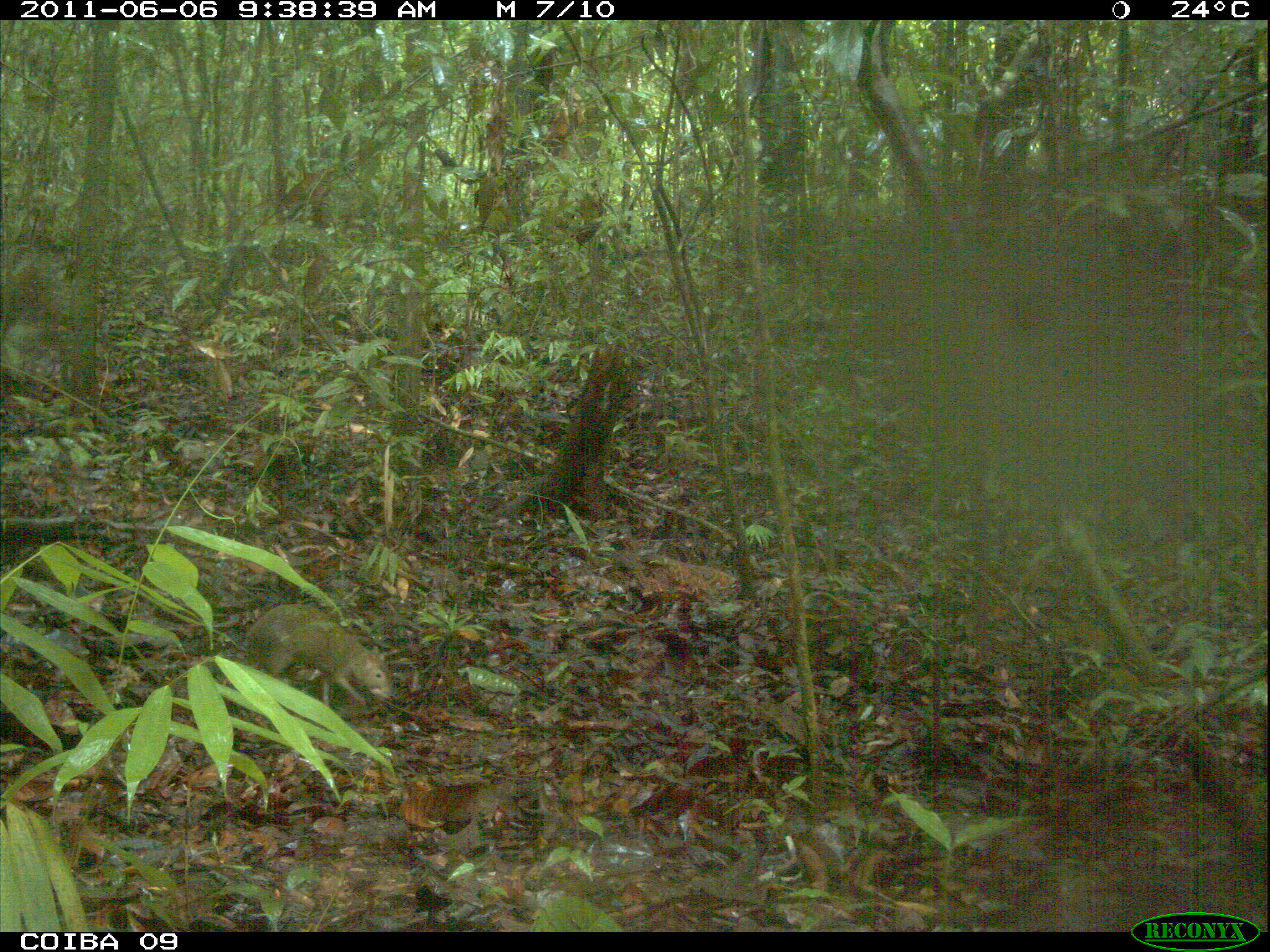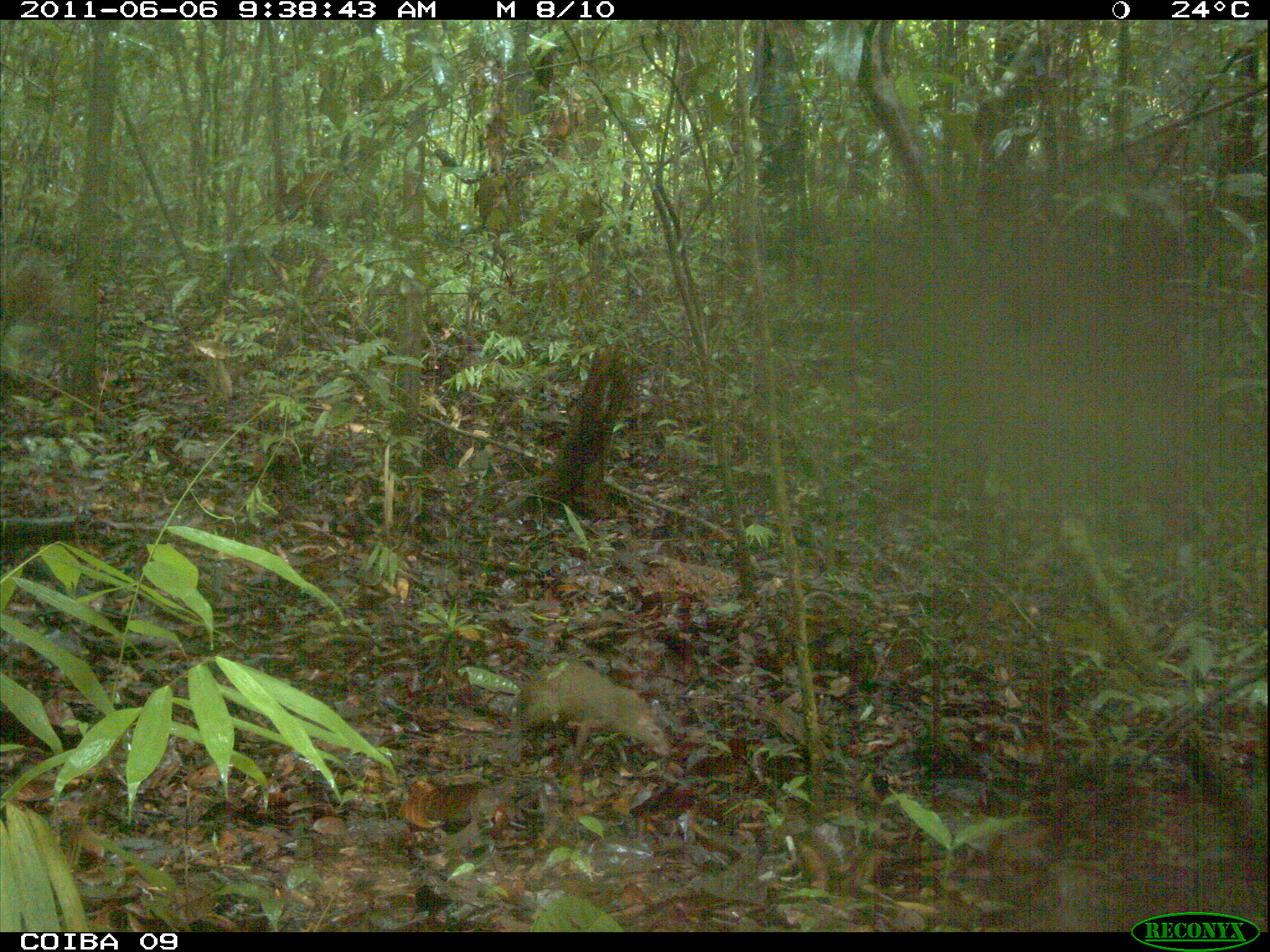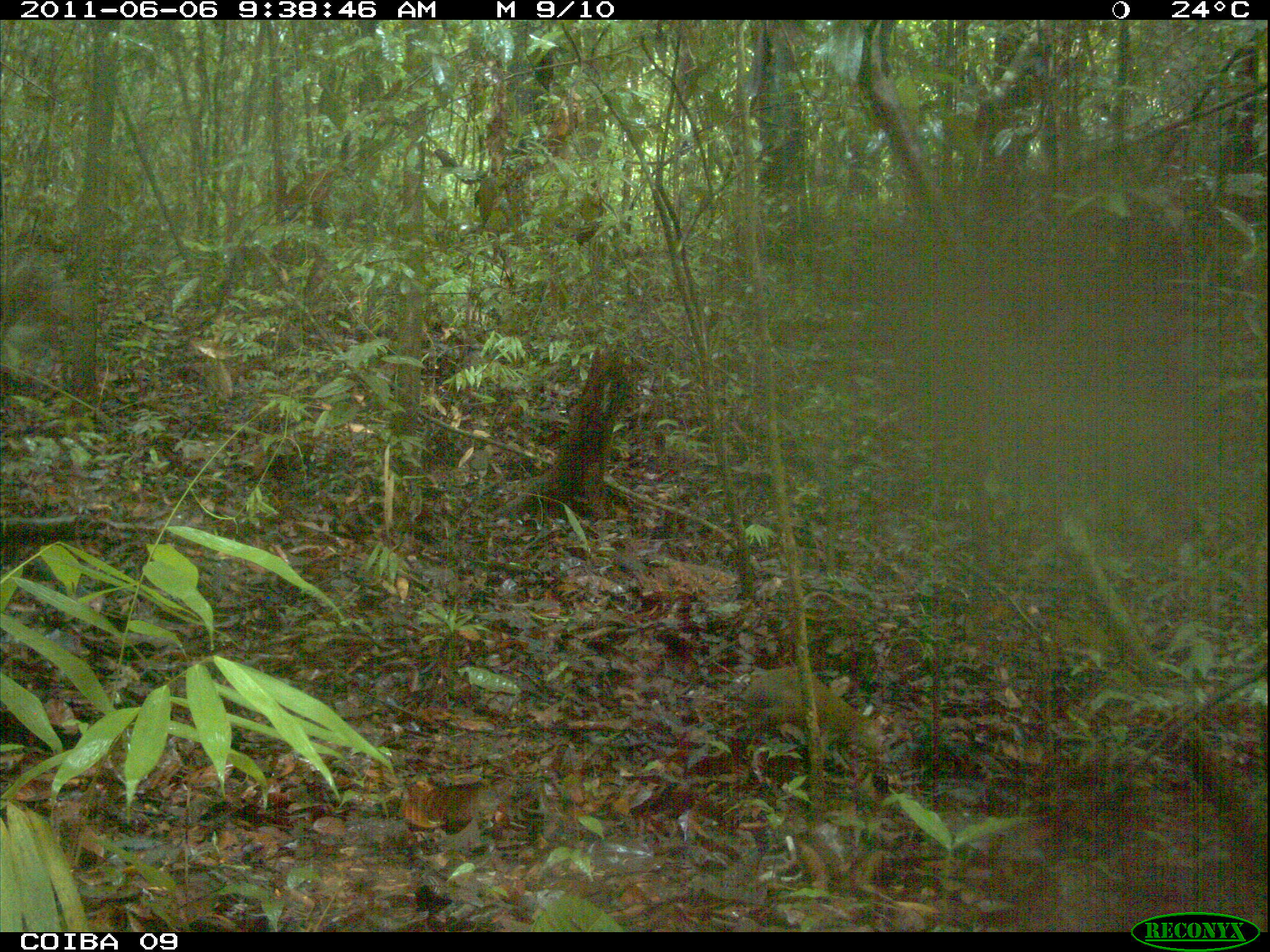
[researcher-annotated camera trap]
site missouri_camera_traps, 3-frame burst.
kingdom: Animalia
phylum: Chordata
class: Mammalia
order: Rodentia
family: Dasyproctidae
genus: Dasyprocta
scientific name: Dasyprocta coibae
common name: coiban agouti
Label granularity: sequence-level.